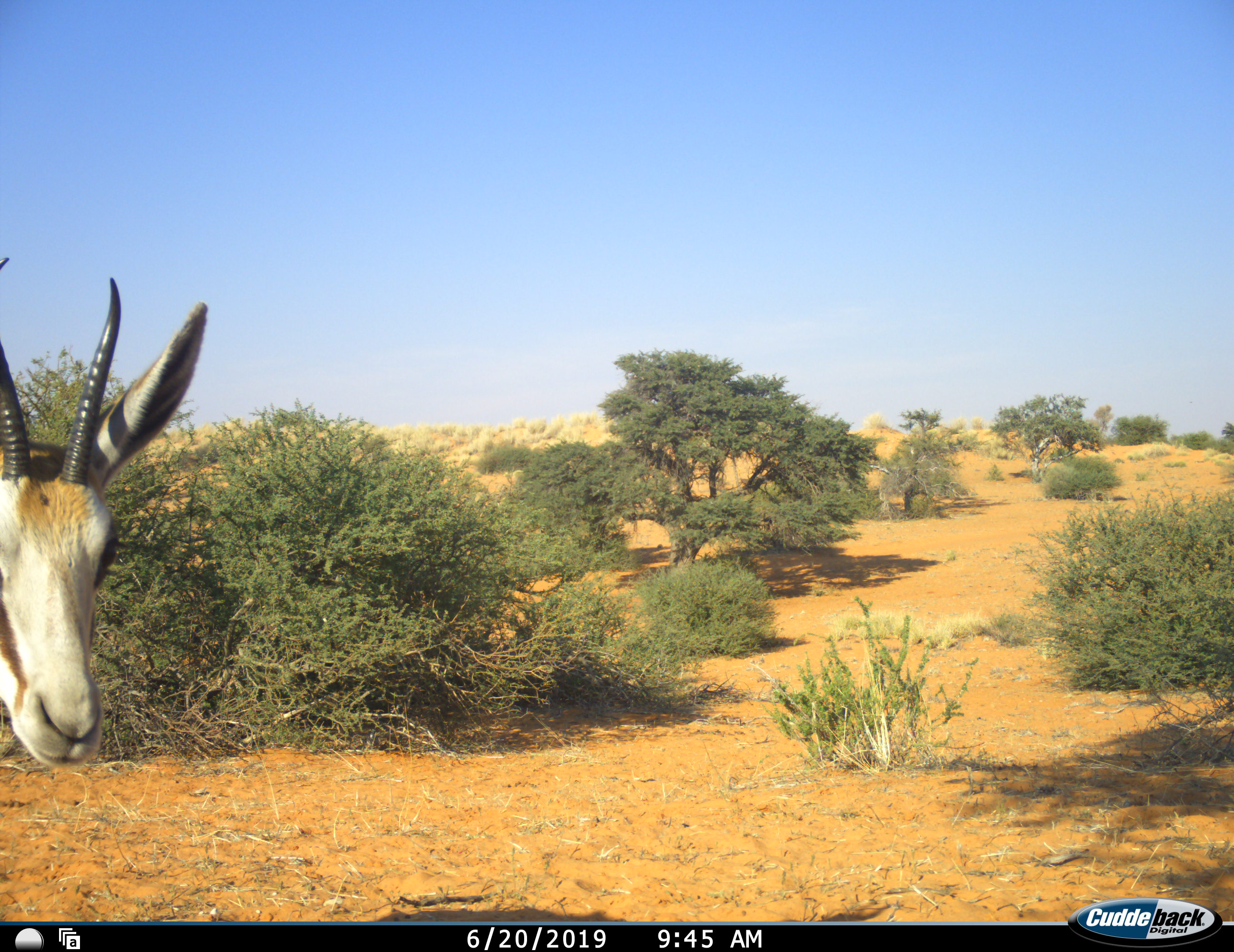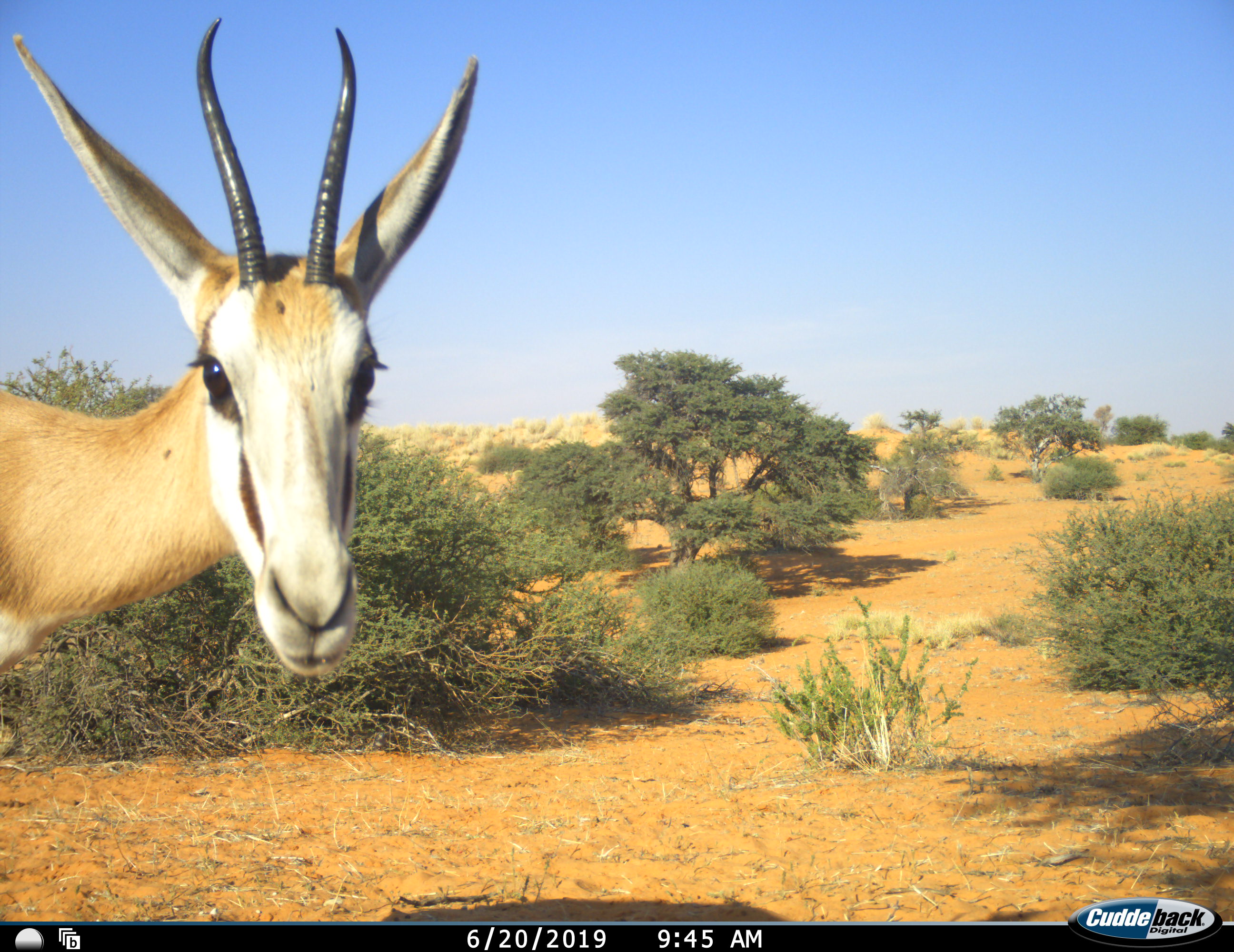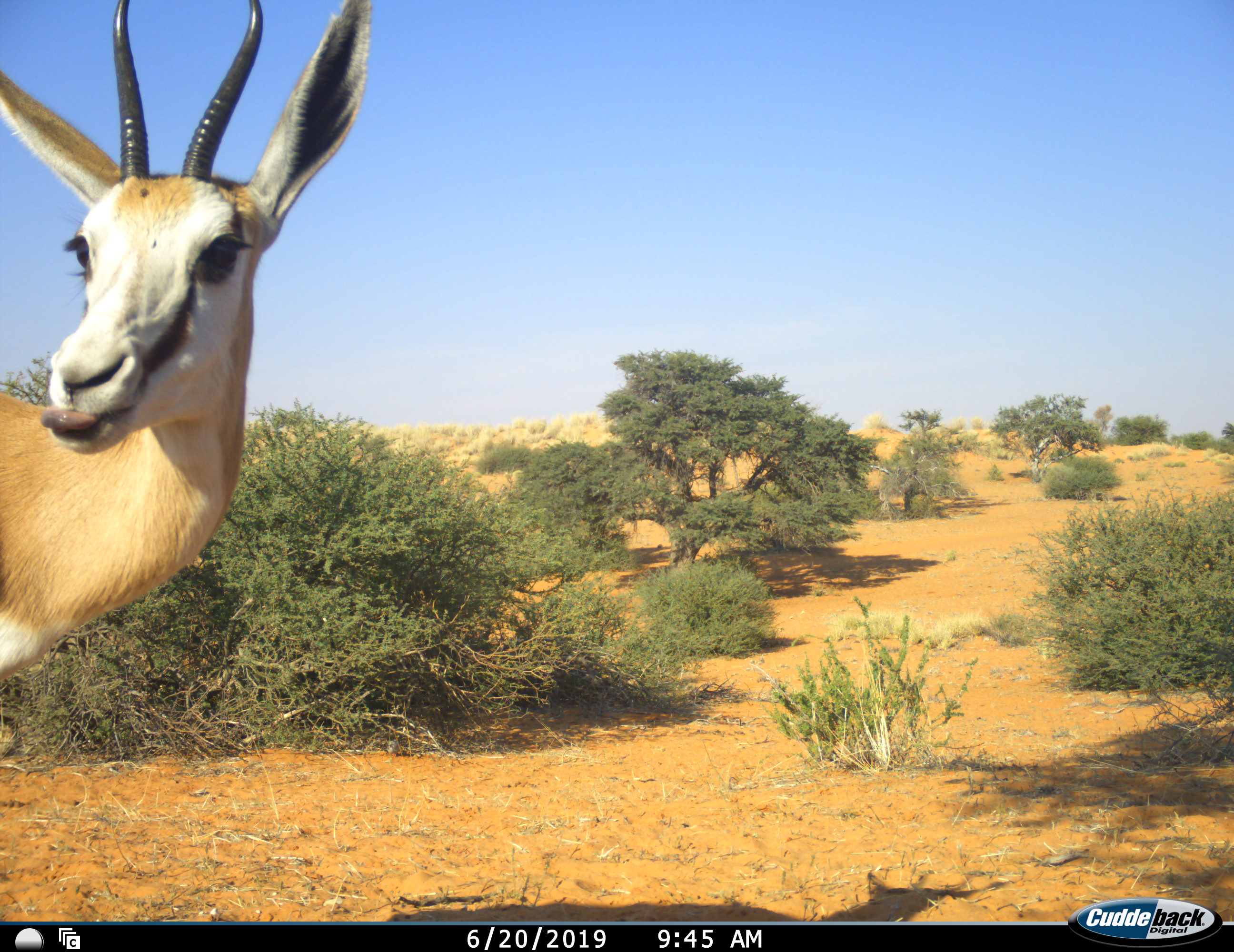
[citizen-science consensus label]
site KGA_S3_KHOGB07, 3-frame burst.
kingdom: Animalia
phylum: Chordata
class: Mammalia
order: Artiodactyla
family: Bovidae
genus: Antidorcas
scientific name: Antidorcas marsupialis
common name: springbok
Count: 1.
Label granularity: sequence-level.